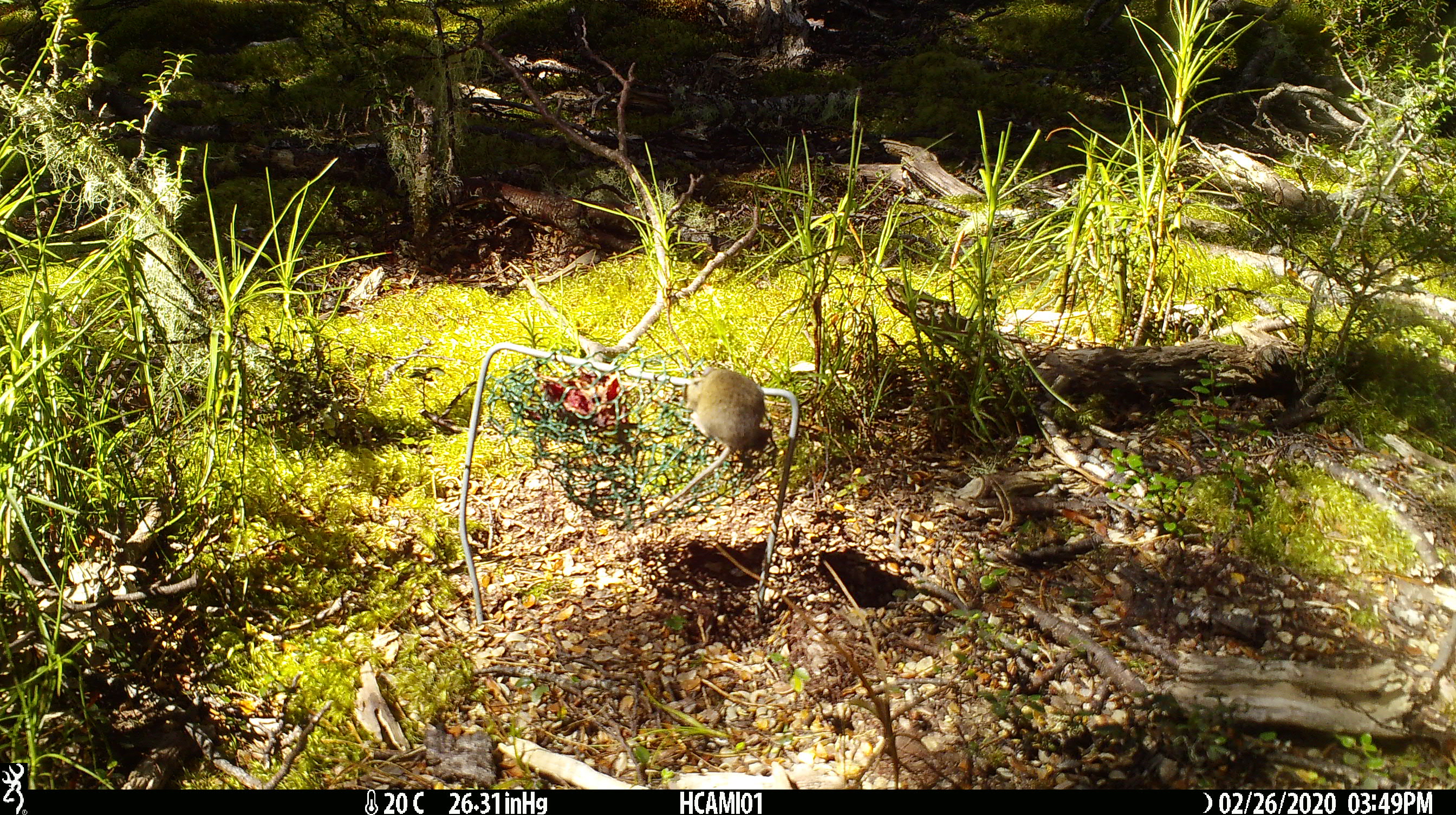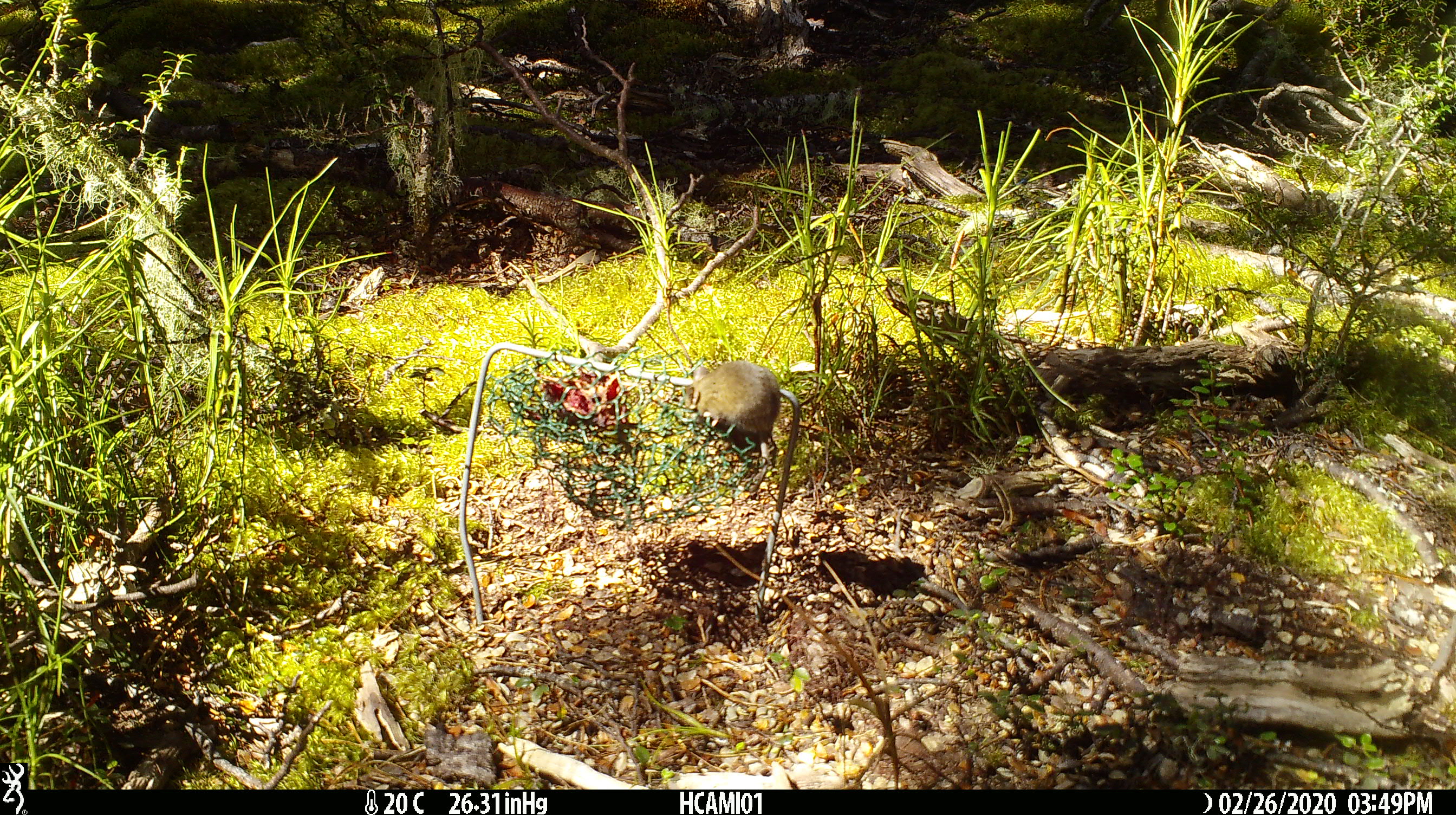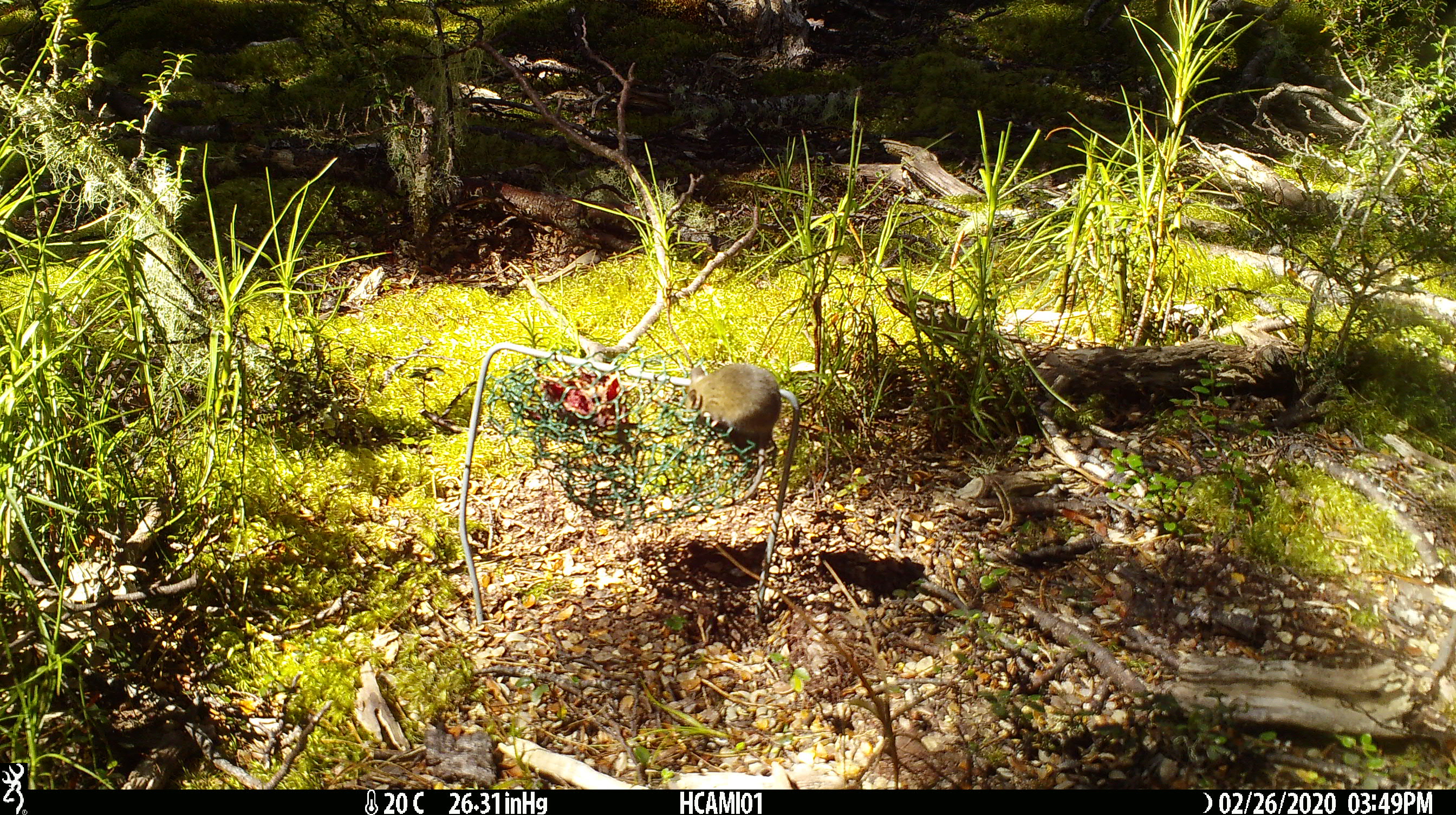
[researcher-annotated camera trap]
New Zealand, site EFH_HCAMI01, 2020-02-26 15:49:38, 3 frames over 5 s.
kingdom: Animalia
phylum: Chordata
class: Mammalia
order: Rodentia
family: Muridae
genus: Mus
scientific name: Mus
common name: mouse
Mouse (Mus).